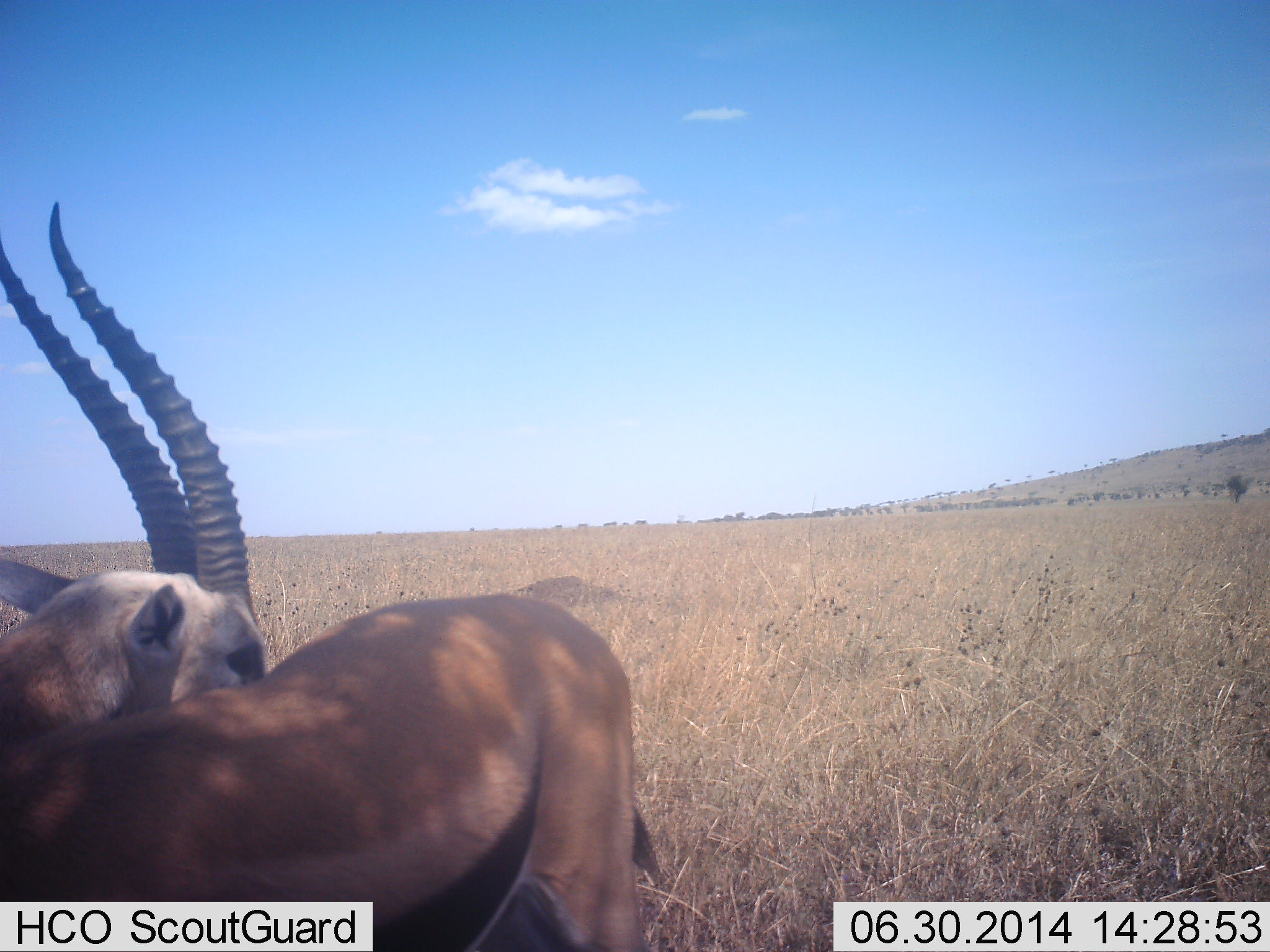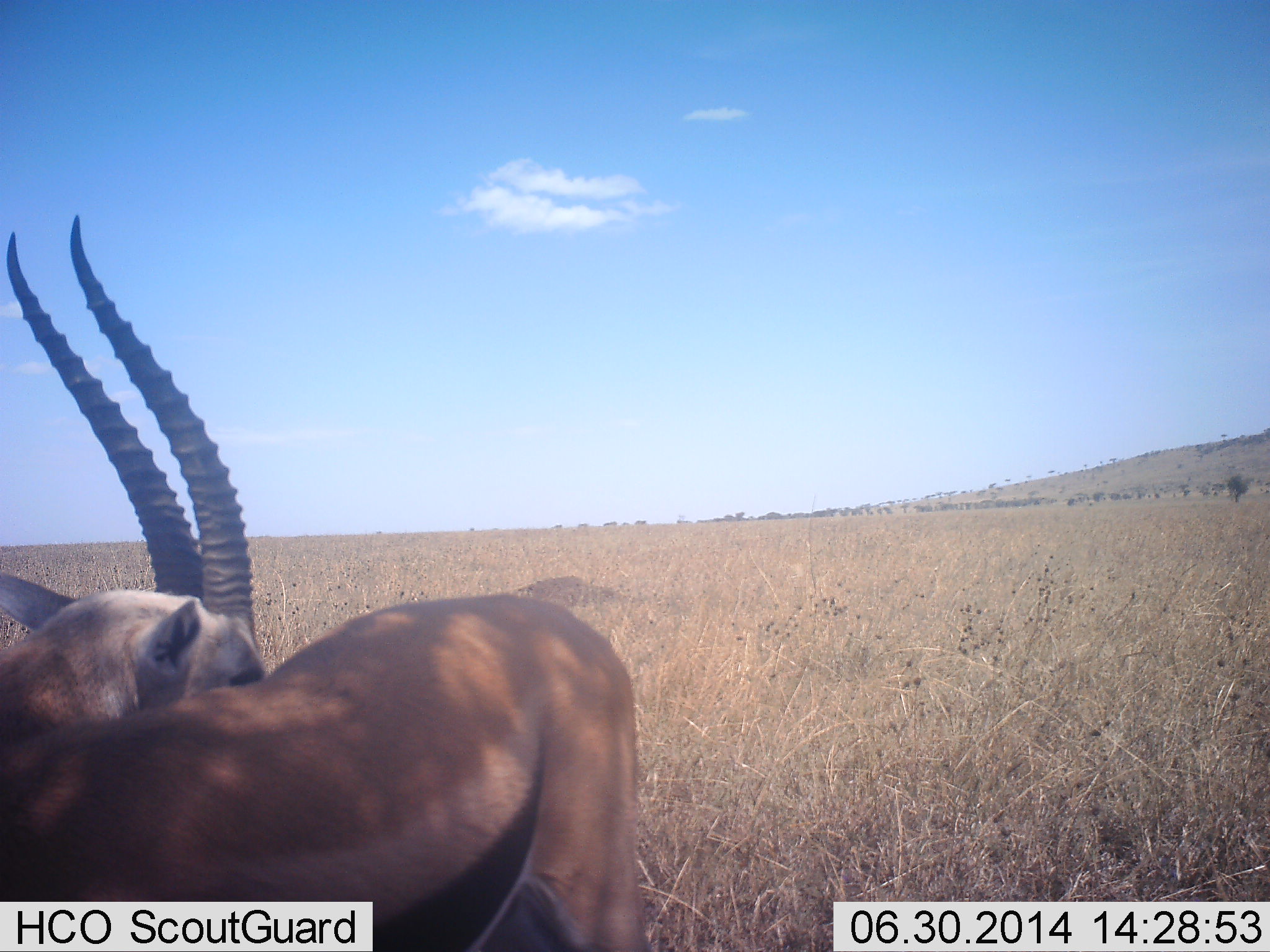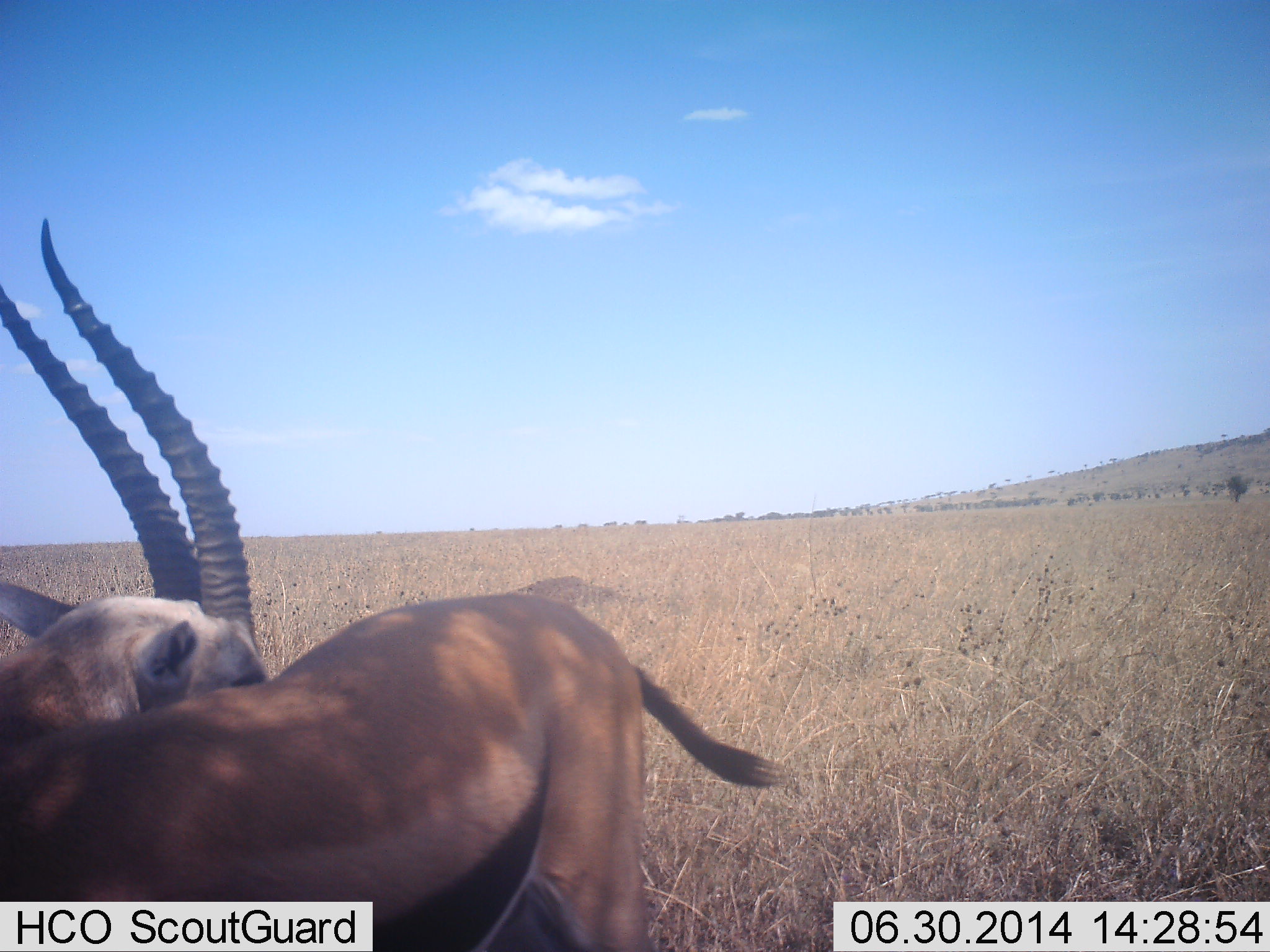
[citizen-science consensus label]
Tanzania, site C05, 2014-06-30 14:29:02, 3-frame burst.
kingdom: Animalia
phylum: Chordata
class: Mammalia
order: Artiodactyla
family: Bovidae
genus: Eudorcas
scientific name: Eudorcas thomsonii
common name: thomson's gazelle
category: gazellethomsons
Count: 1.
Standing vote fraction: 90%.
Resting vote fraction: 10%.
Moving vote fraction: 0%.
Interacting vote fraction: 20%.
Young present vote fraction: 0%.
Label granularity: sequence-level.